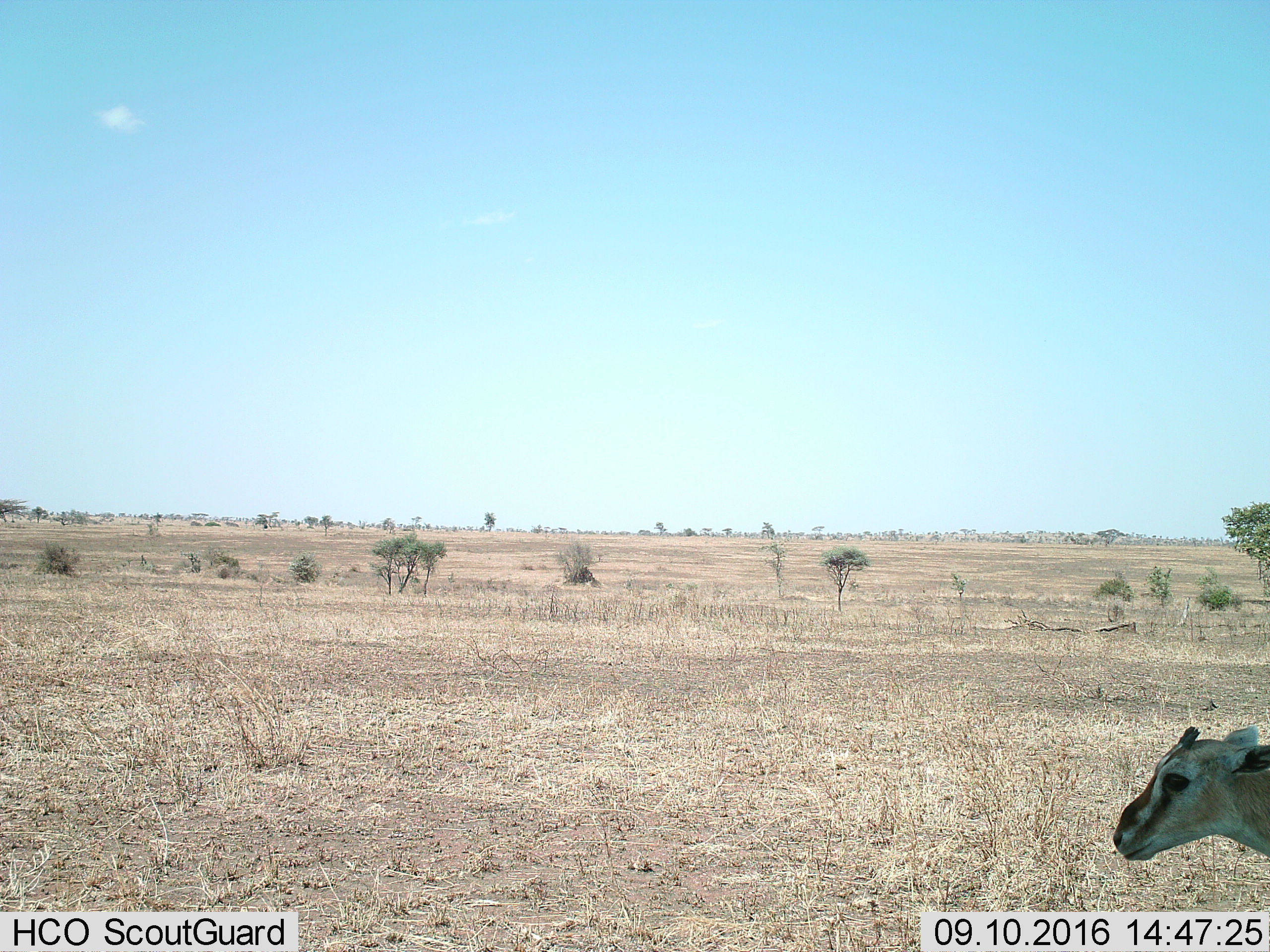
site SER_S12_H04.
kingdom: Animalia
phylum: Chordata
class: Mammalia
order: Artiodactyla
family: Bovidae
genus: Eudorcas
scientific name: Eudorcas thomsonii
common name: thomson's gazelle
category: gazellethomsons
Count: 1.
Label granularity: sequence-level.